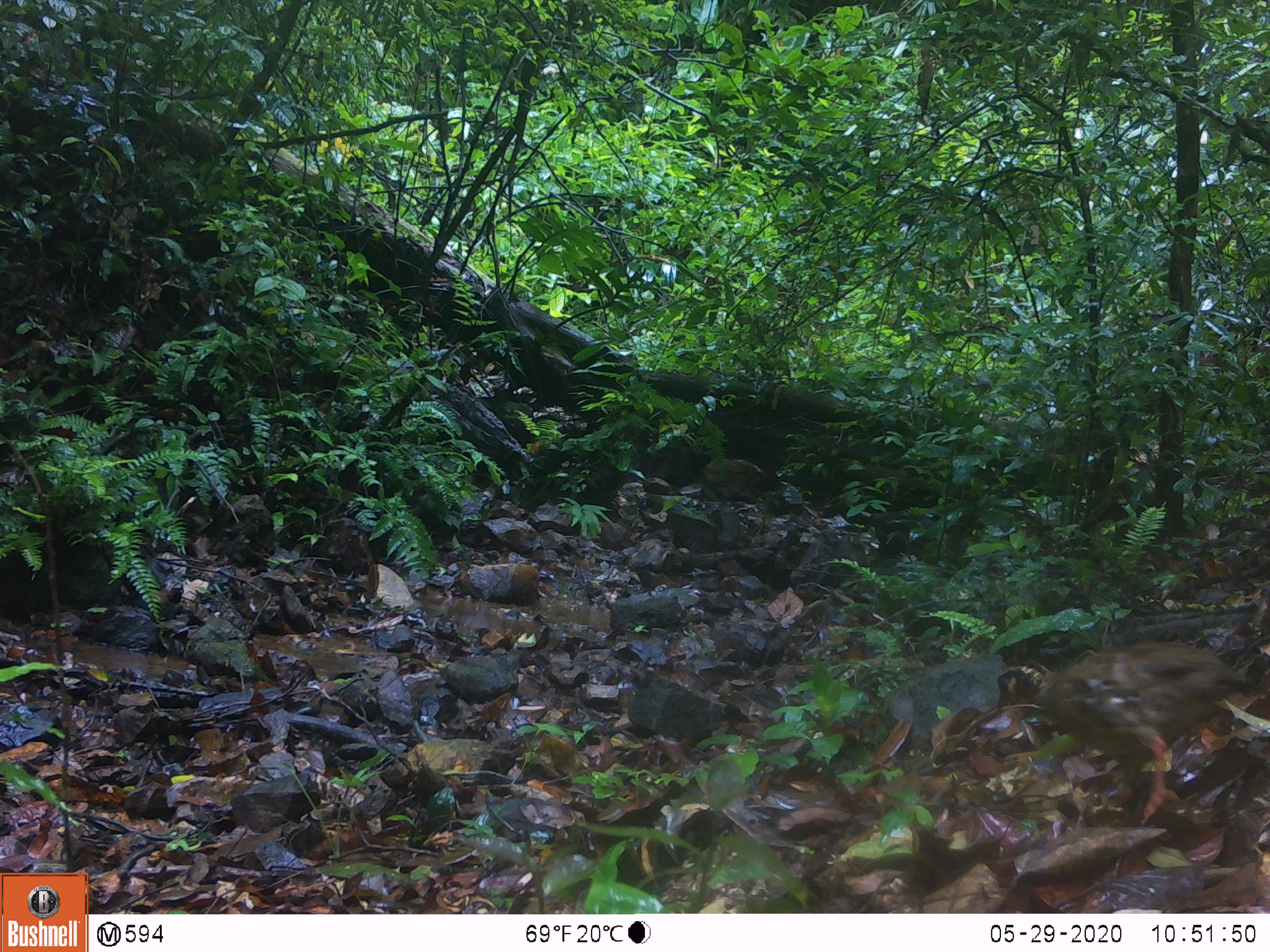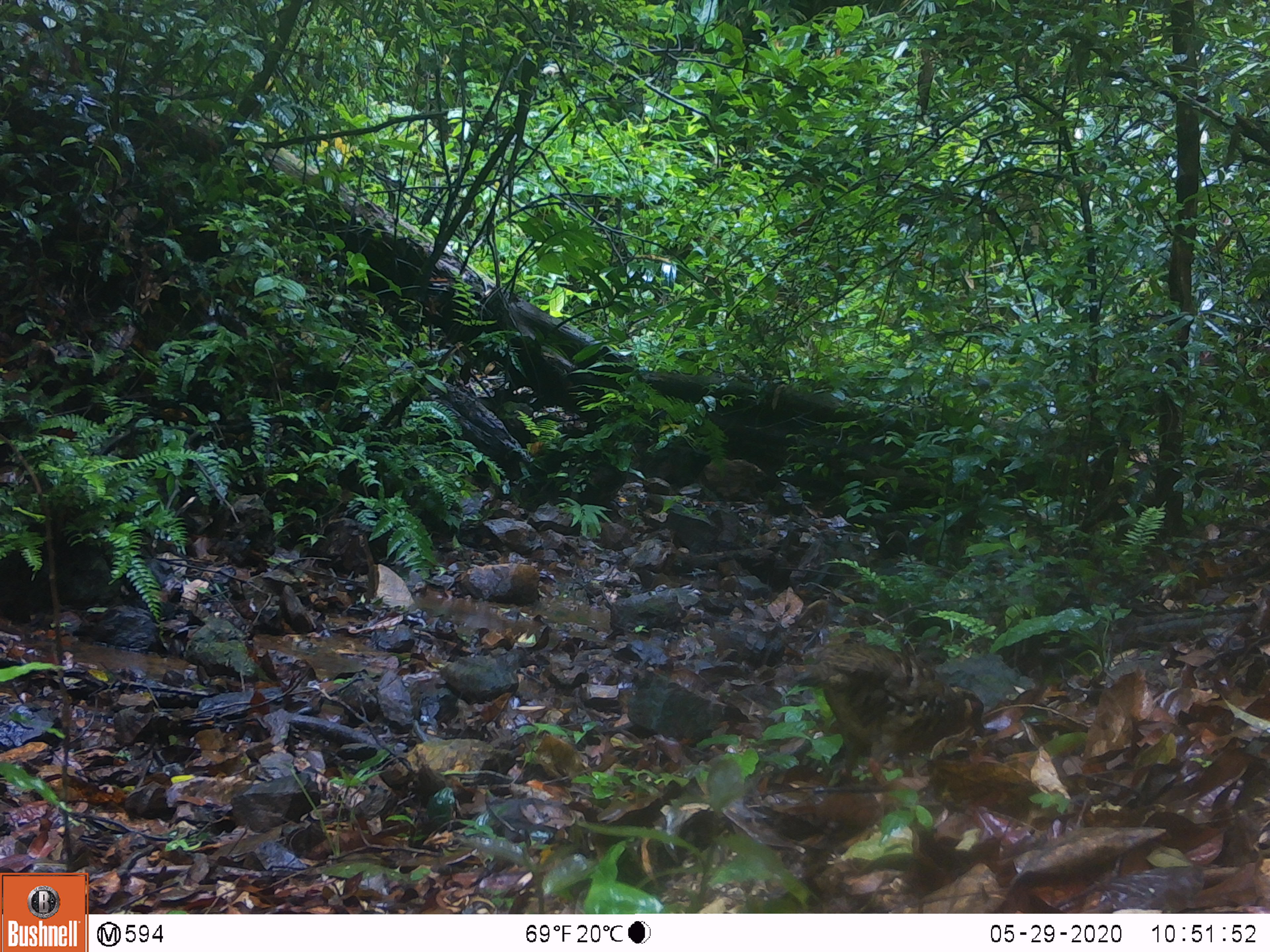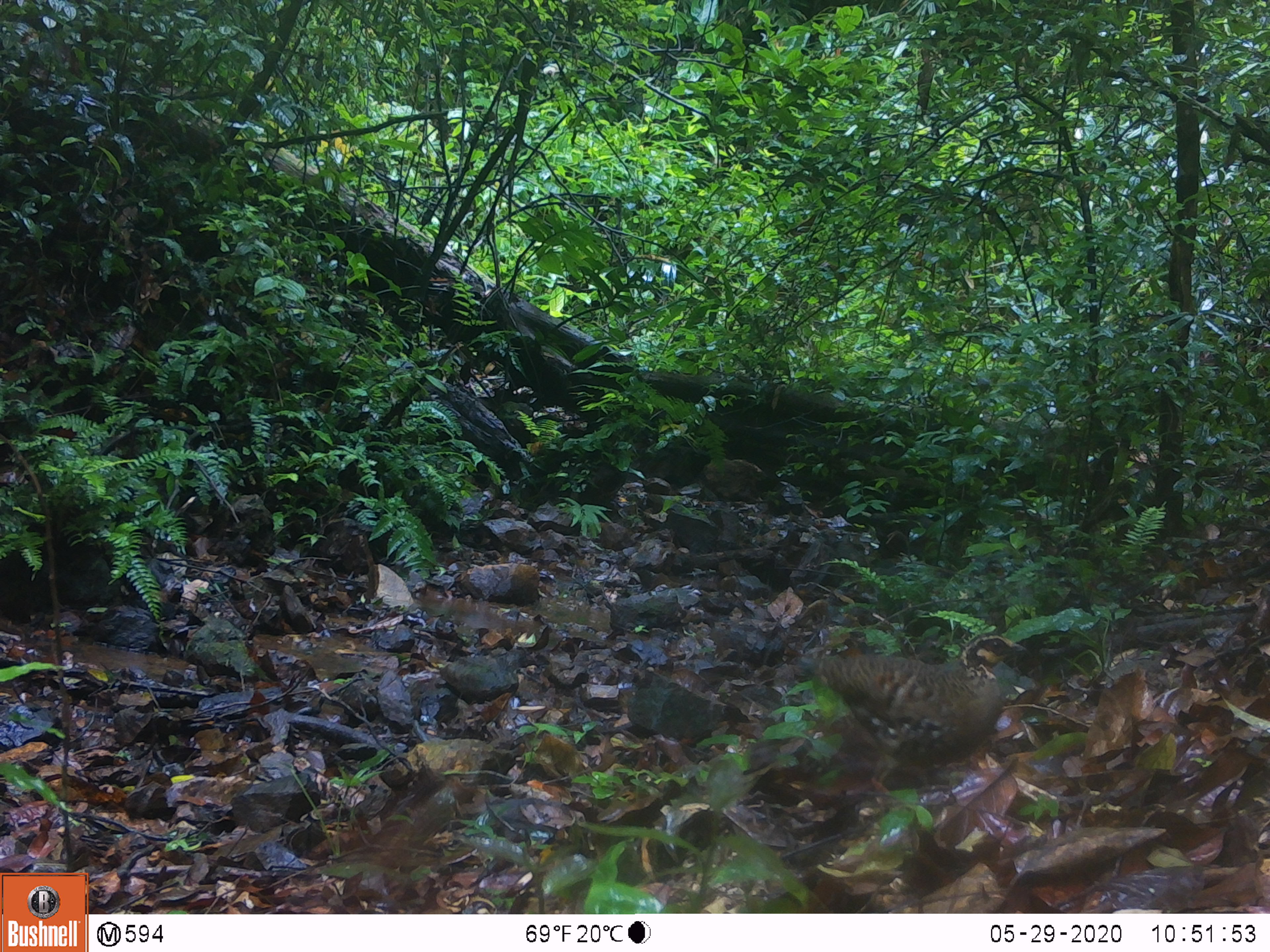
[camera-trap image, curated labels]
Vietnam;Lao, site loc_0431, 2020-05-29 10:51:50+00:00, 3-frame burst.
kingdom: Animalia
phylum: Chordata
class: Aves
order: Galliformes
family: Phasianidae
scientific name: Phasianidae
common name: partridge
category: unidentified partridge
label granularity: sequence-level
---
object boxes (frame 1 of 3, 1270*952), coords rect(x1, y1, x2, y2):
unidentified partridge: rect(994, 640, 1262, 825)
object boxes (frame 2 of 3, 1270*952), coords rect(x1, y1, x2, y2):
unidentified partridge: rect(801, 638, 985, 788)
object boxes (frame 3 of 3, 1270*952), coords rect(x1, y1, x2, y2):
unidentified partridge: rect(795, 653, 1006, 786)